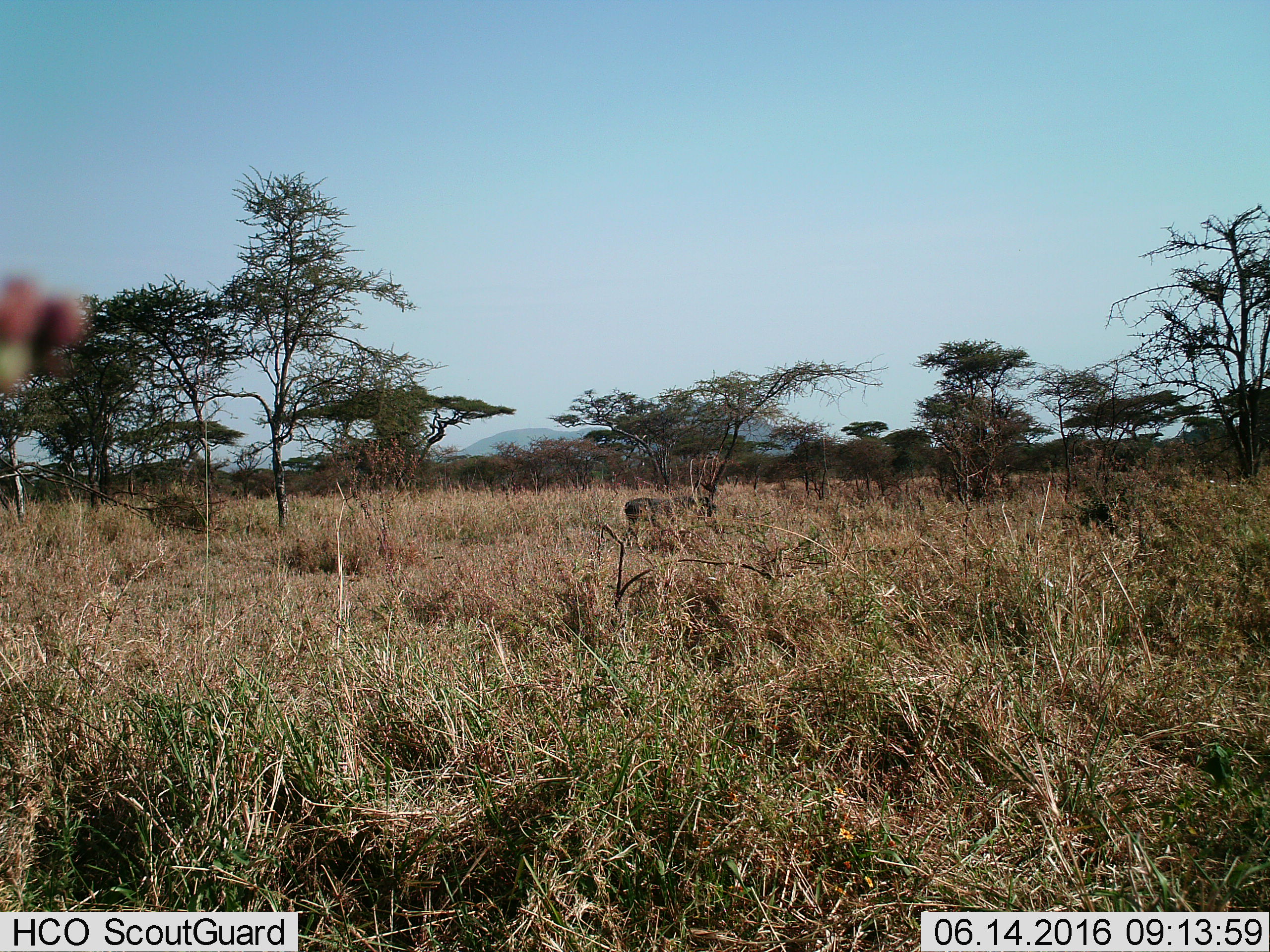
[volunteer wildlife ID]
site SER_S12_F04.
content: unidentified animal